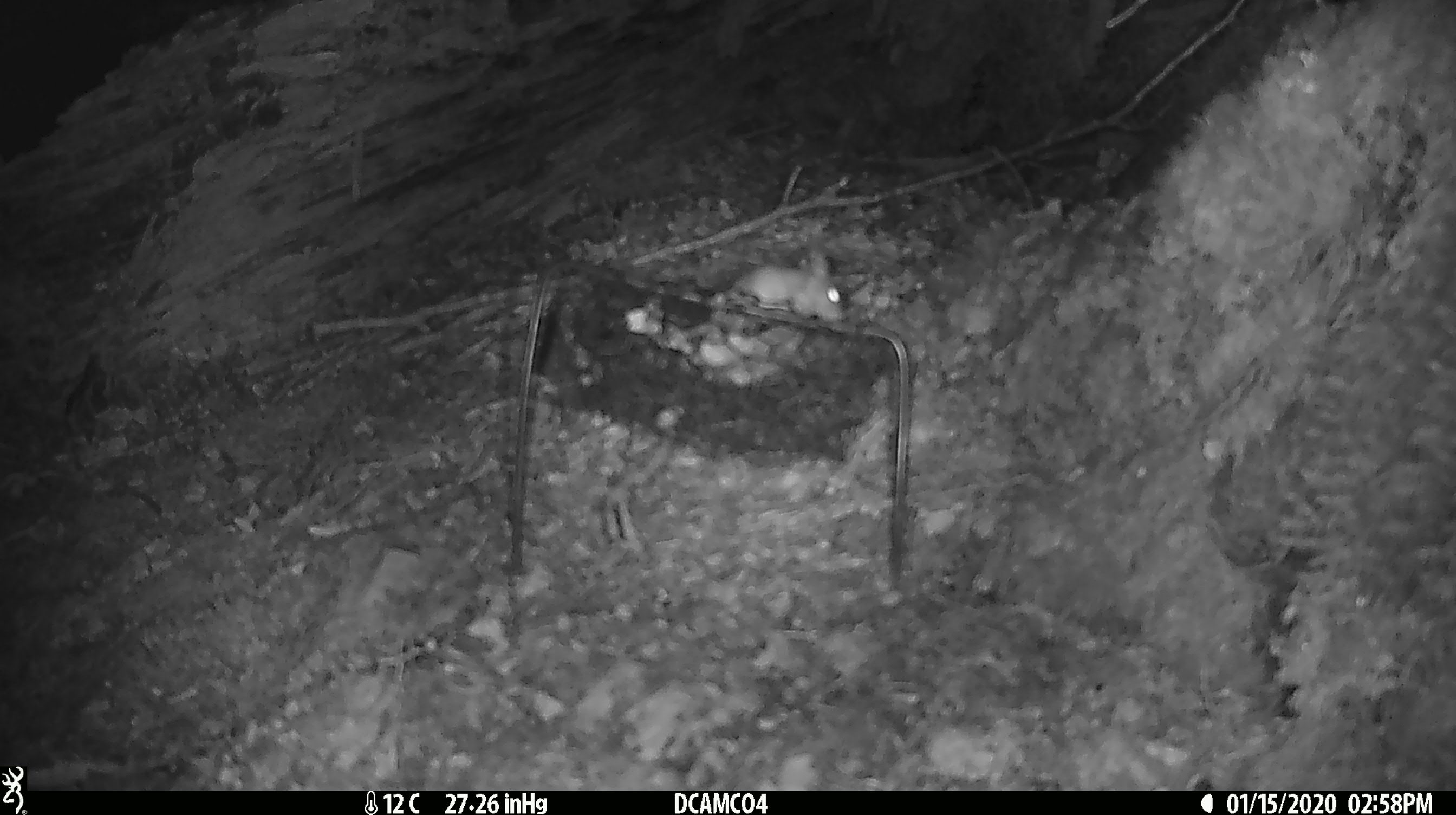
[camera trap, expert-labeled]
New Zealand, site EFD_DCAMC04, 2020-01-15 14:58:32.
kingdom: Animalia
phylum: Chordata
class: Mammalia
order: Rodentia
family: Muridae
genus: Mus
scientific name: Mus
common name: mouse